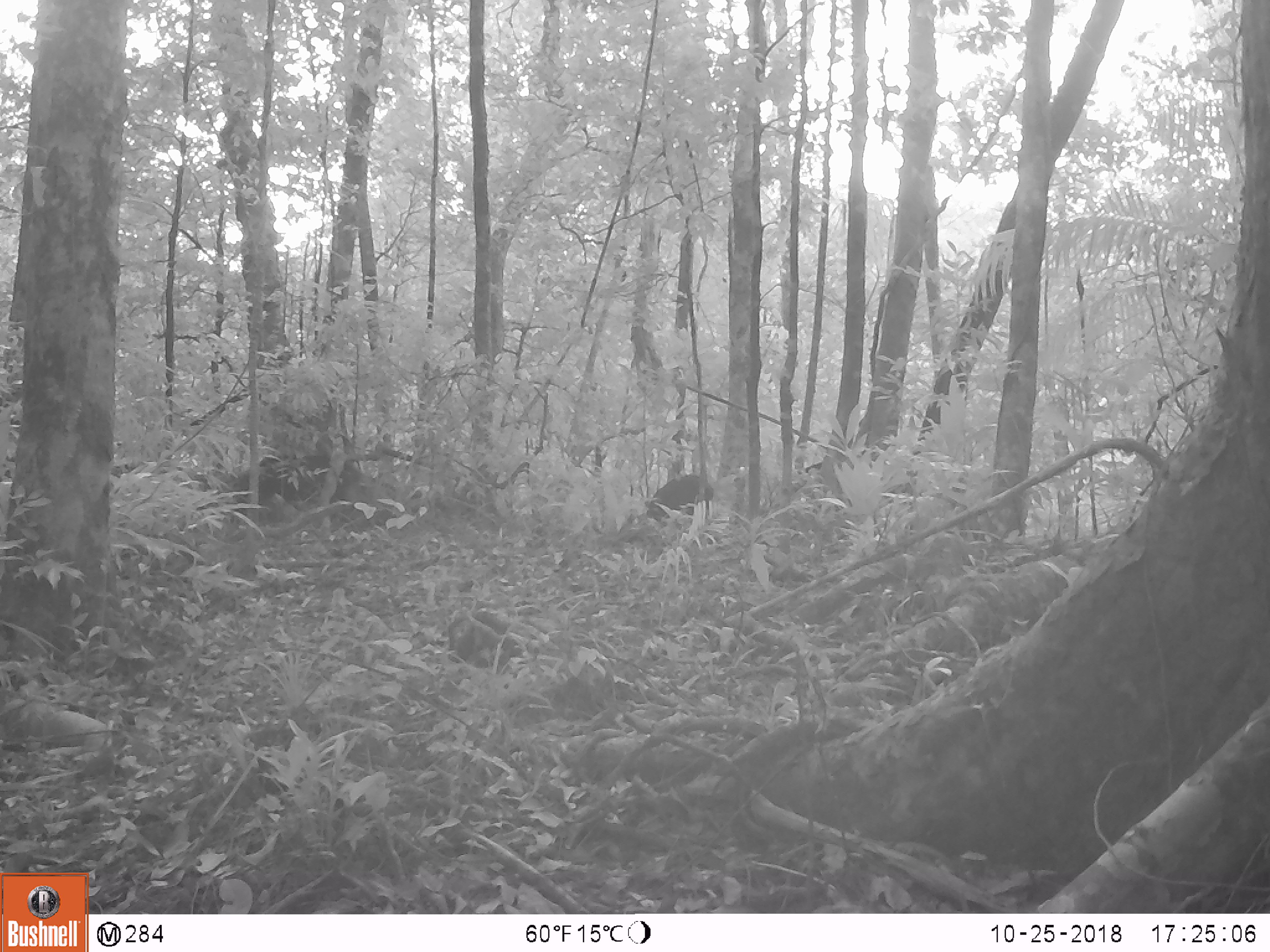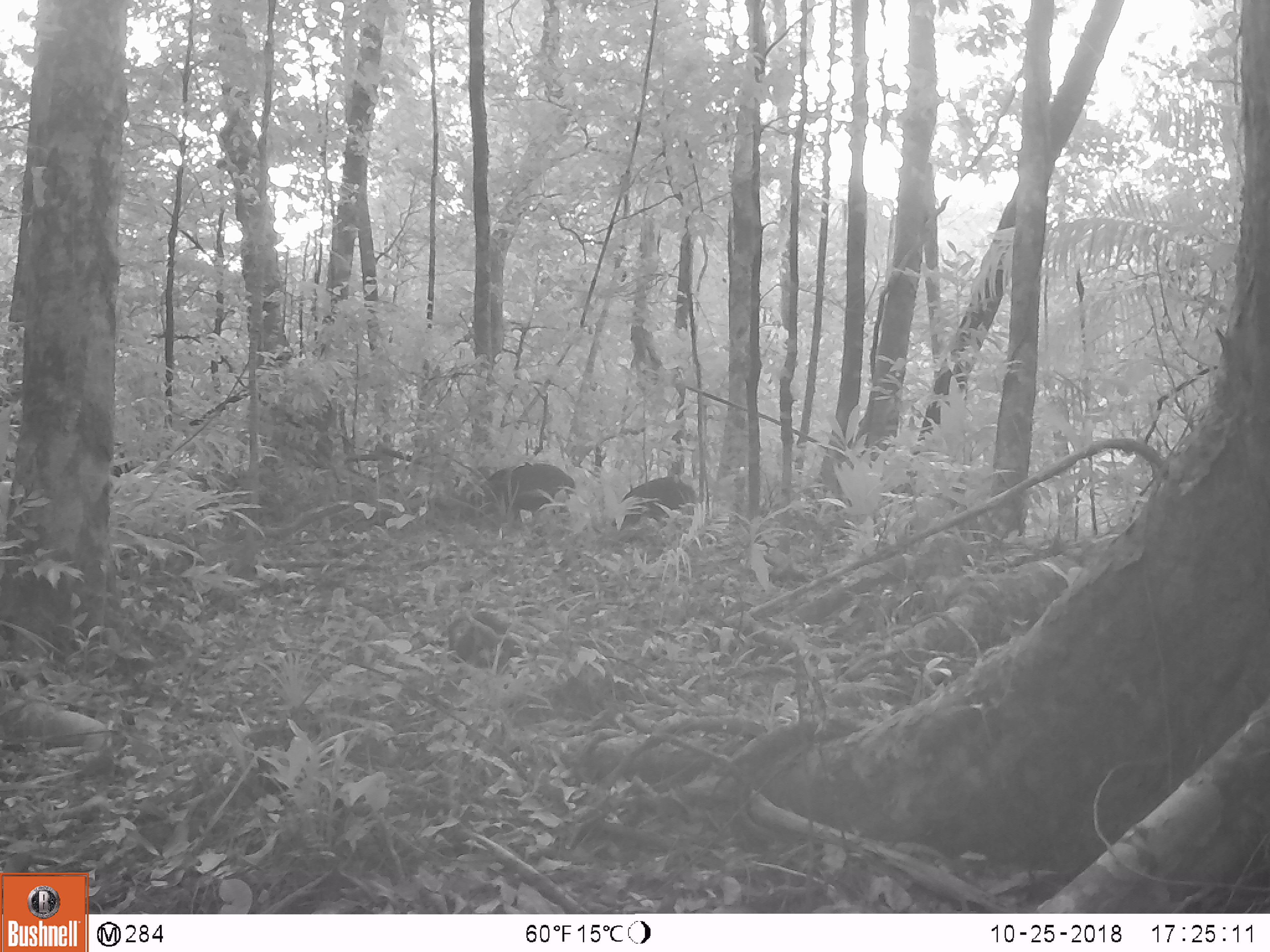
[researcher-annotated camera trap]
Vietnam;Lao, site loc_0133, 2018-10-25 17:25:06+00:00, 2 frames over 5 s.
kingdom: Animalia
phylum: Chordata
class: Mammalia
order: Artiodactyla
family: Suidae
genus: Sus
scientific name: Sus scrofa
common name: eurasian wild pig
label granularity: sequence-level